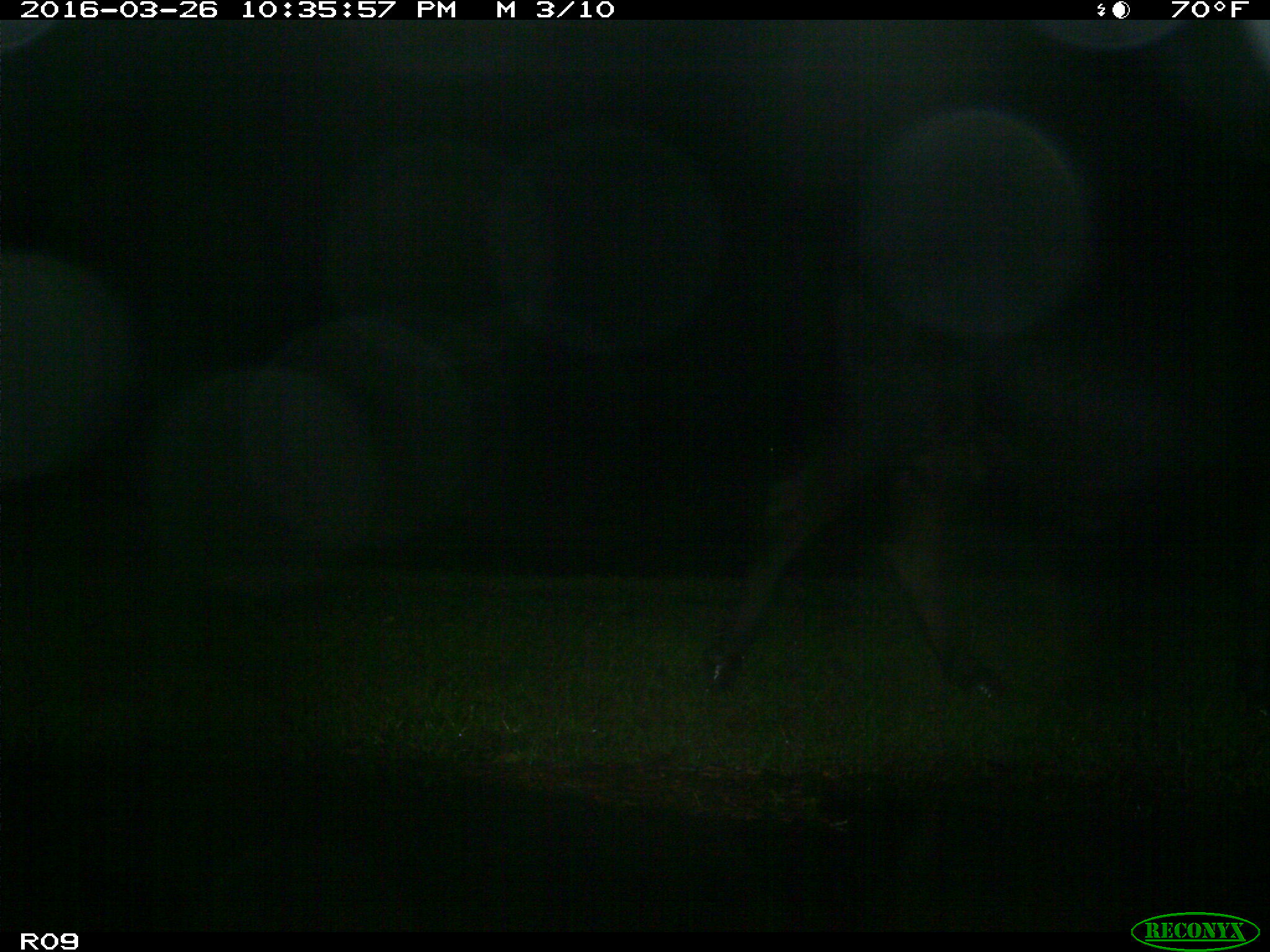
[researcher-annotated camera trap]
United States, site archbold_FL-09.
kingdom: Animalia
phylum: Chordata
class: Mammalia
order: Artiodactyla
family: Bovidae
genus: Bos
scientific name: Bos taurus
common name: domestic cow